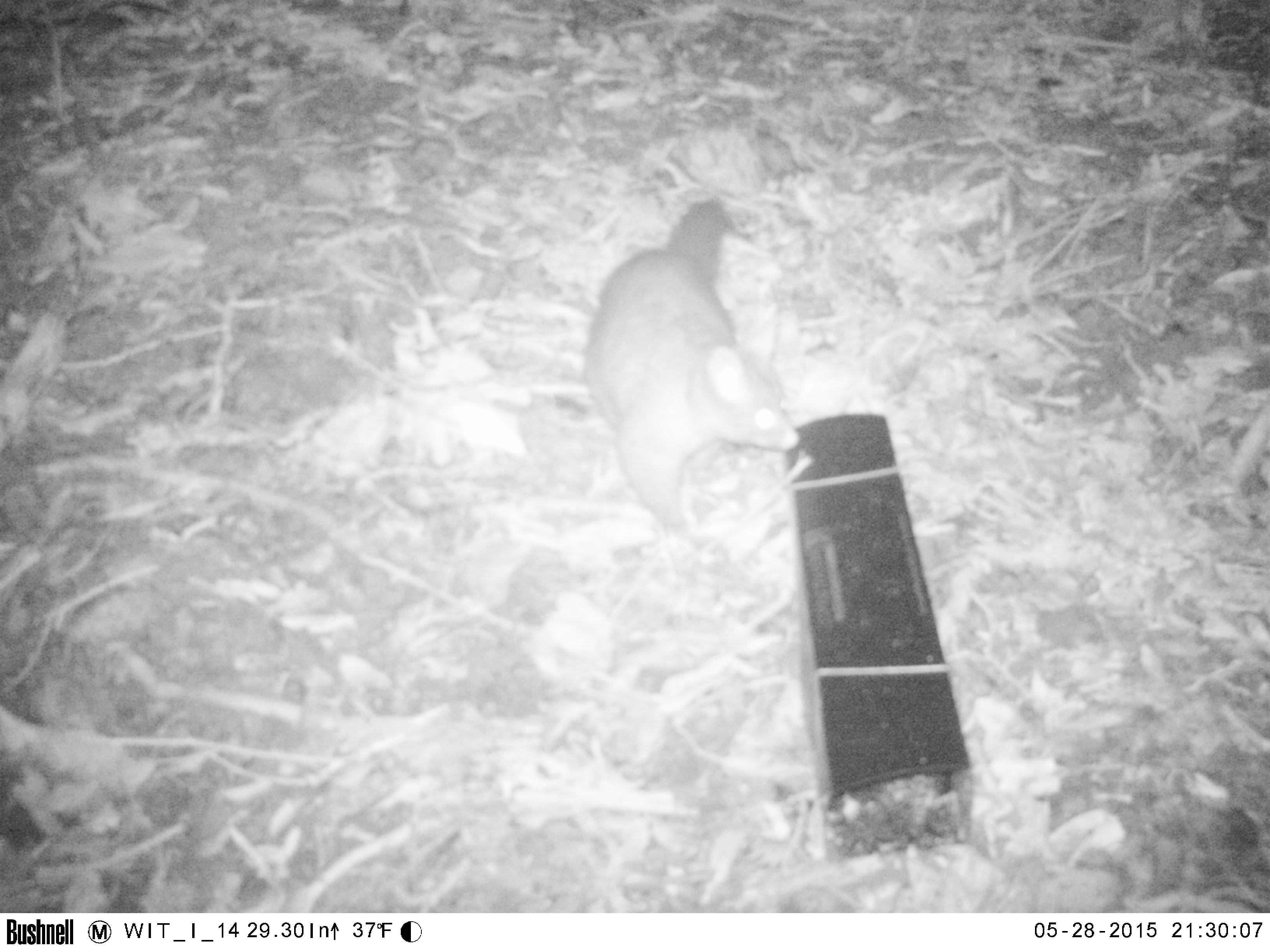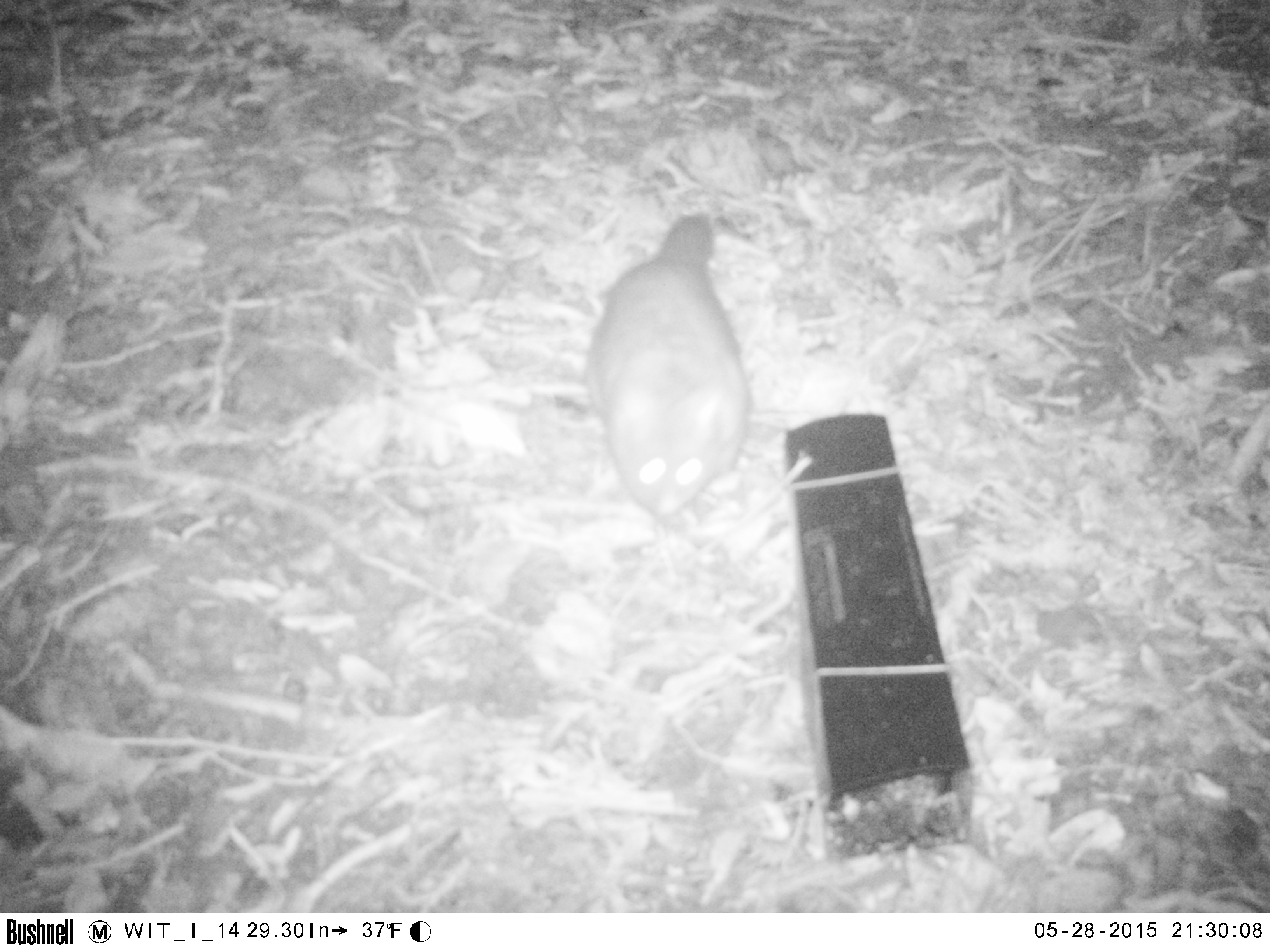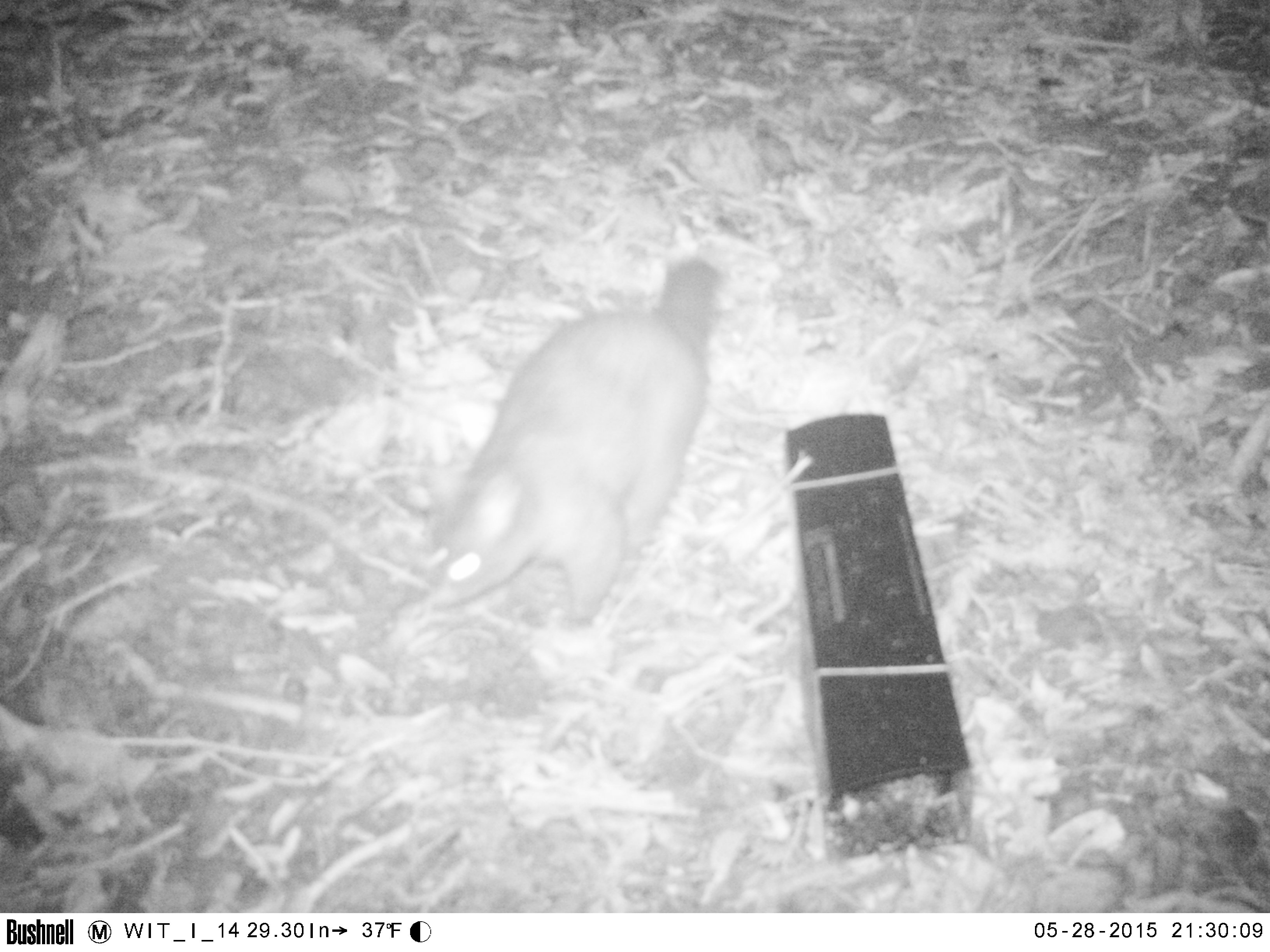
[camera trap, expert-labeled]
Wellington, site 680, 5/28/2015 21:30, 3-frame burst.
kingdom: Animalia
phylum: Chordata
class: Mammalia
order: Didelphimorphia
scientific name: Didelphimorphia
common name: possum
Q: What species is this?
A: Possum (Didelphimorphia).